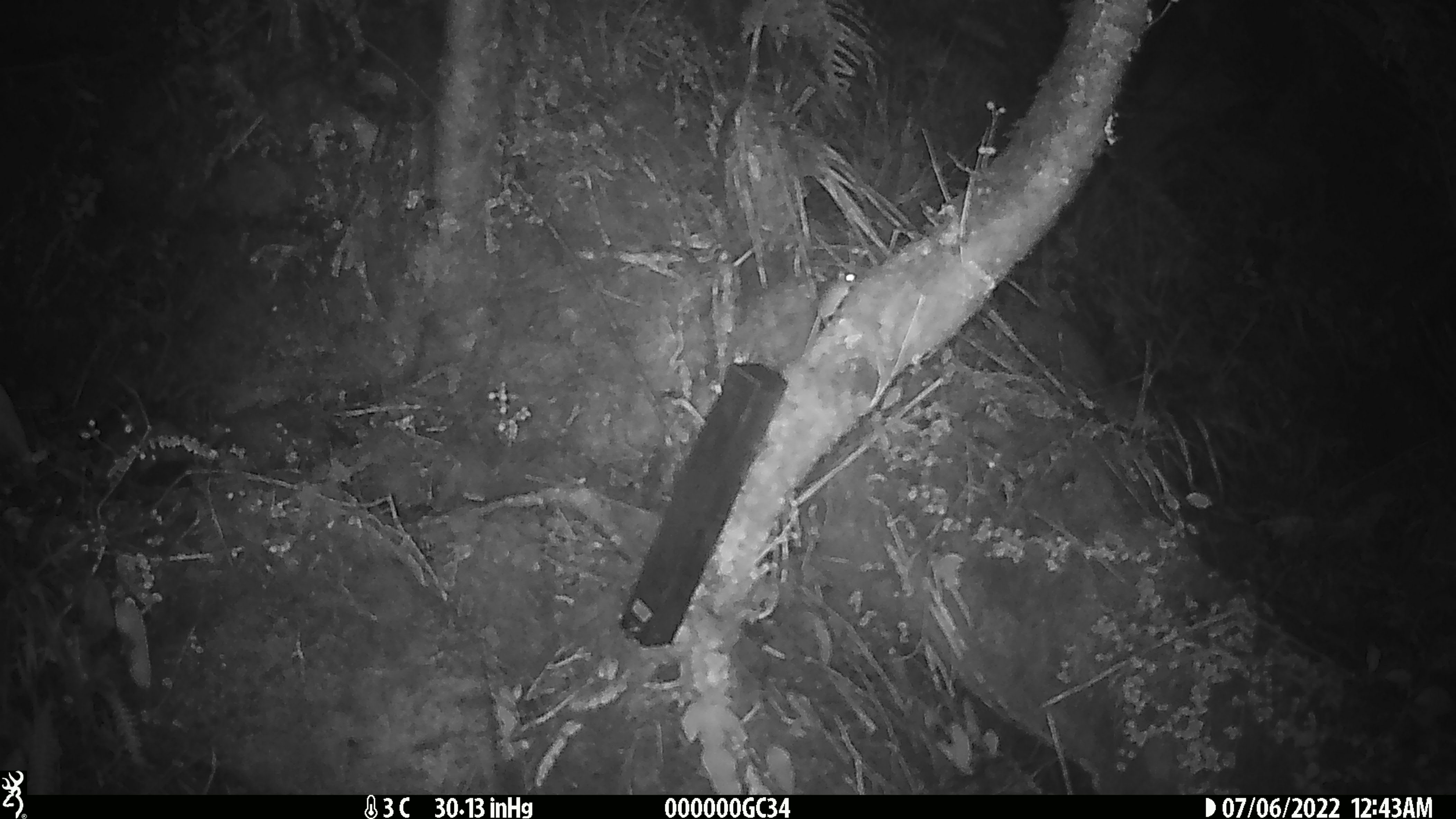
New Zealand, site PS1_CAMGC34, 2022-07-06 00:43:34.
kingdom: Animalia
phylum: Chordata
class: Mammalia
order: Rodentia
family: Muridae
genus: Mus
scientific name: Mus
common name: mouse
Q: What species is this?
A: Mouse (Mus).